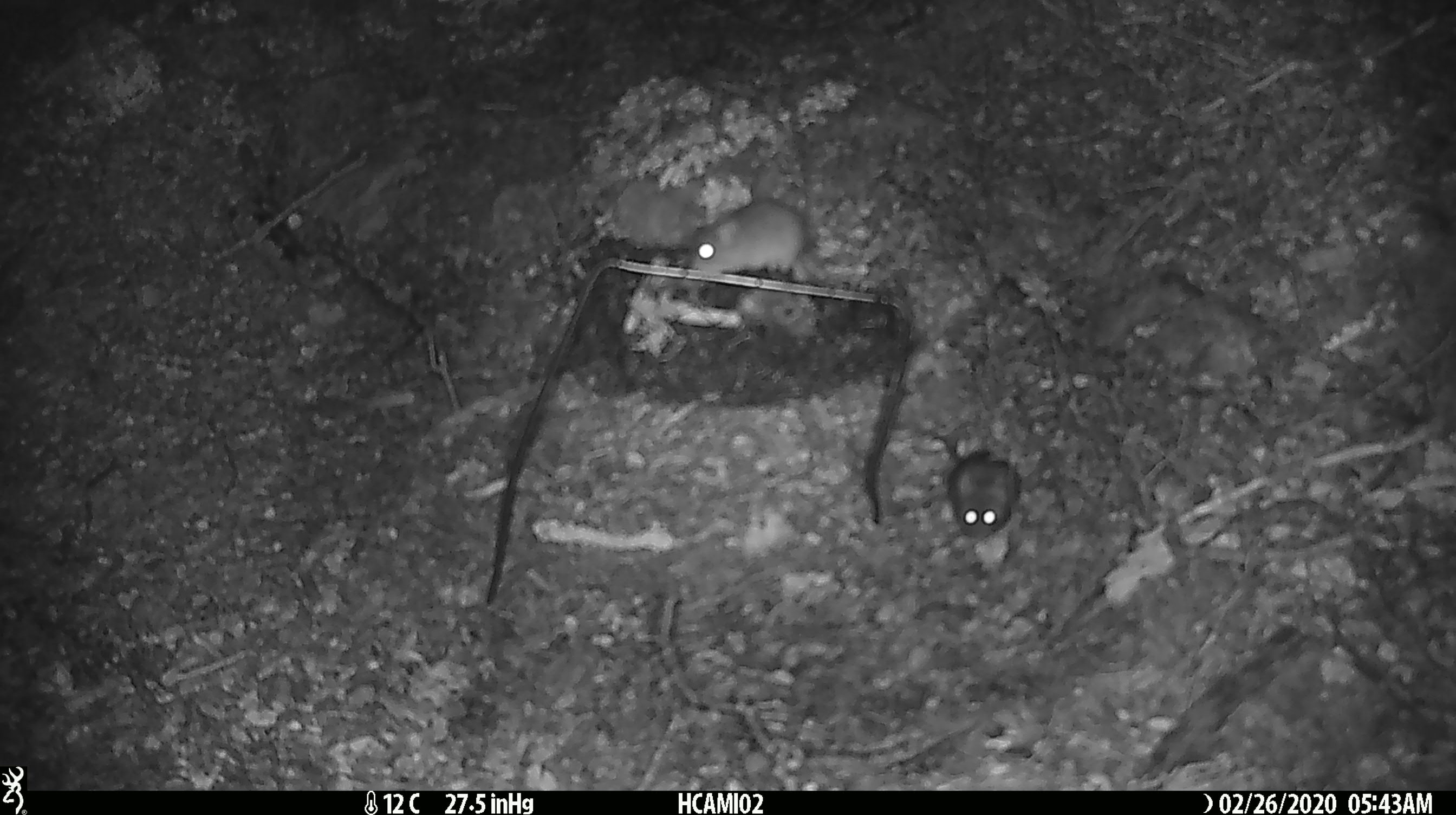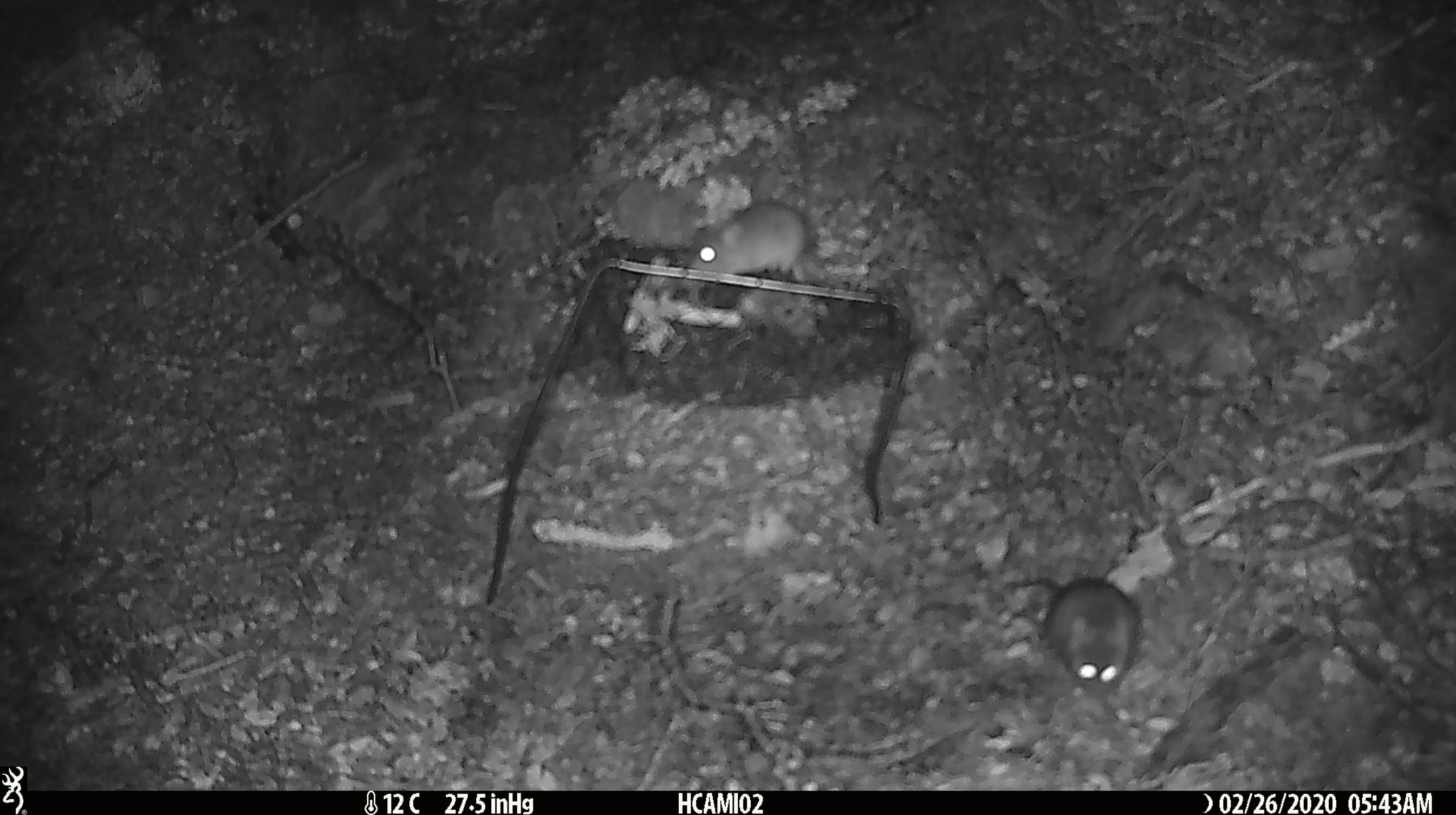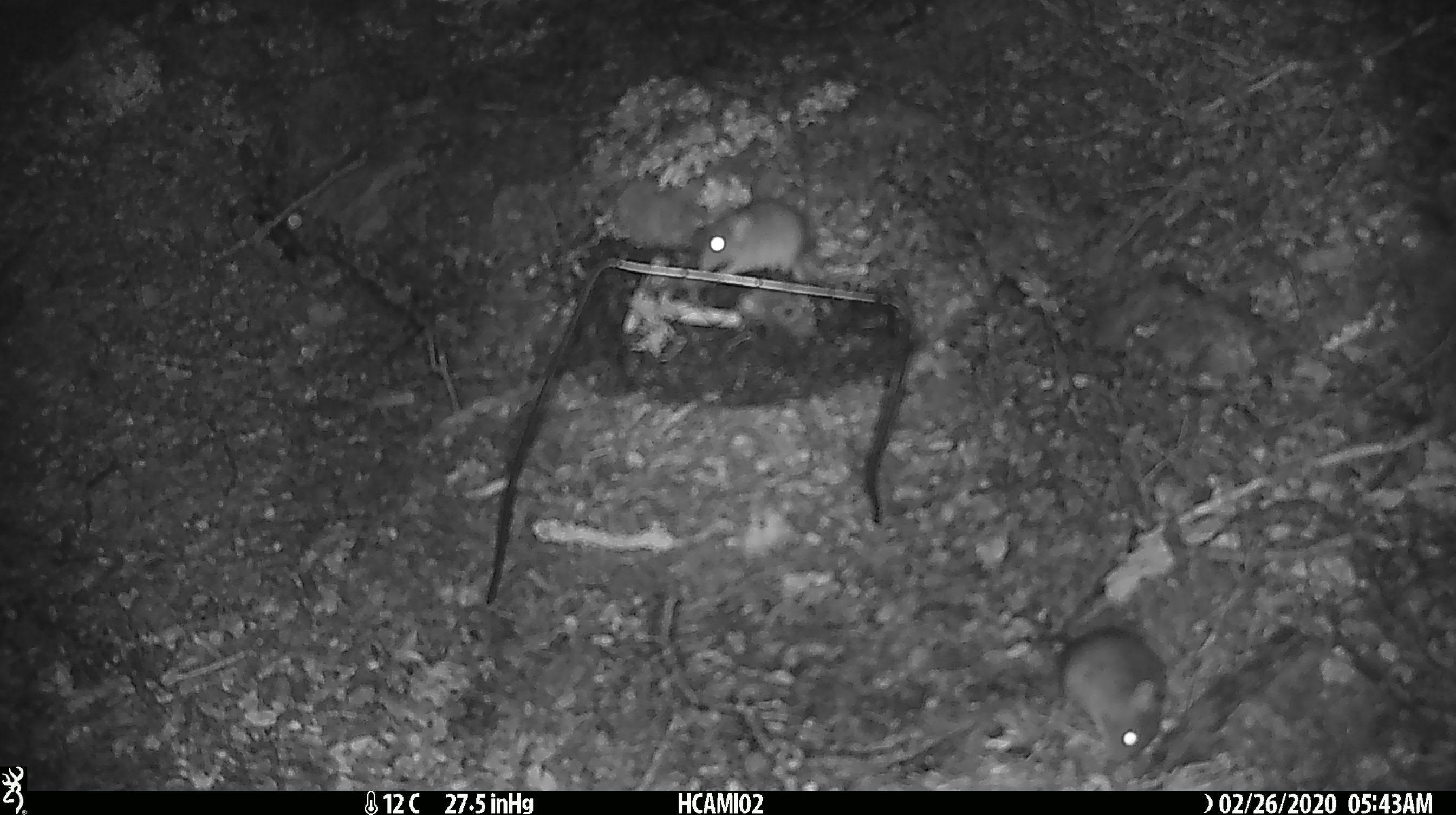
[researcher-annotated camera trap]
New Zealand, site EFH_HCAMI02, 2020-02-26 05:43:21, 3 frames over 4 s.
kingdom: Animalia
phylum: Chordata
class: Mammalia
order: Rodentia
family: Muridae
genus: Mus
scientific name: Mus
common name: mouse